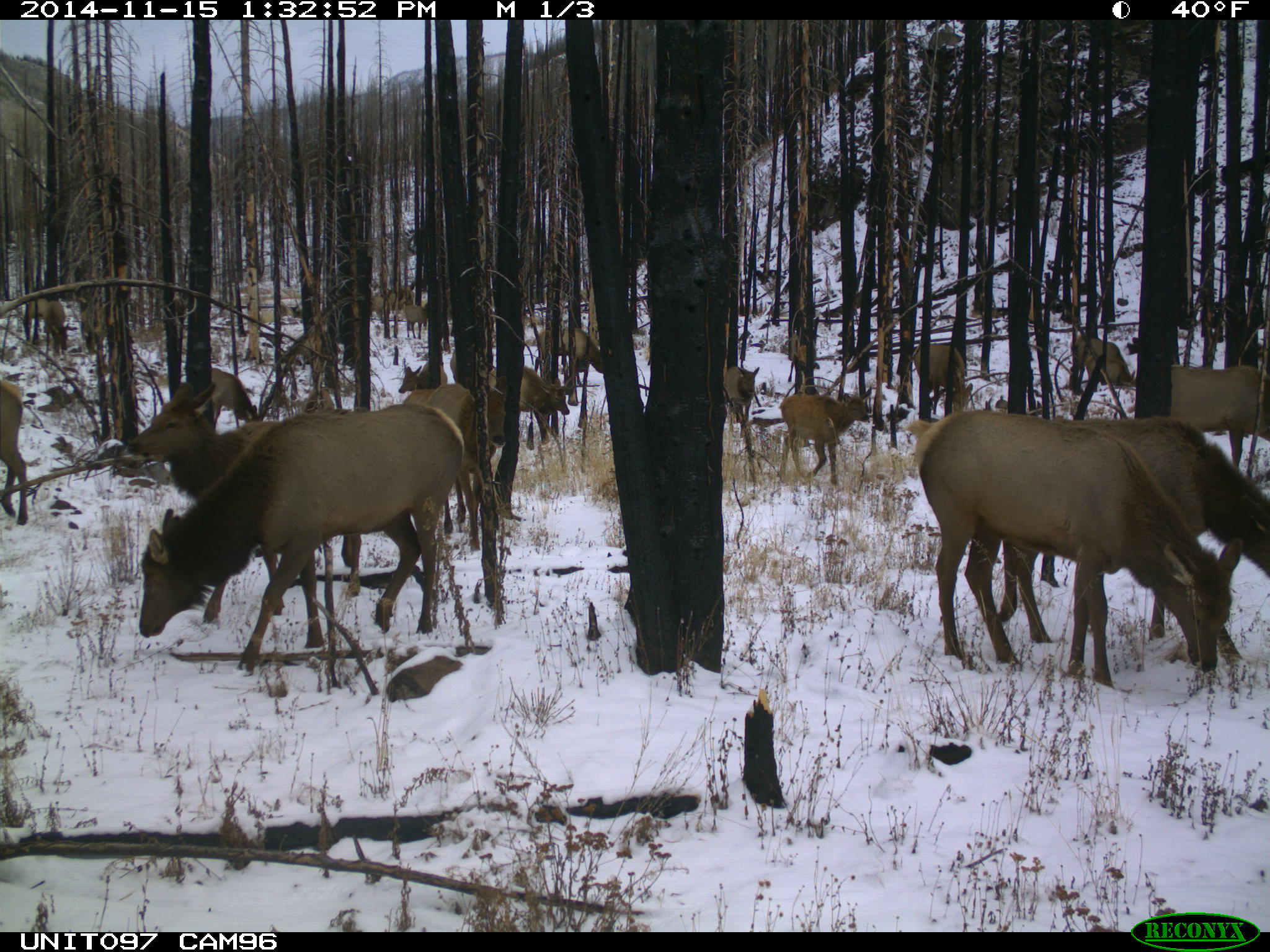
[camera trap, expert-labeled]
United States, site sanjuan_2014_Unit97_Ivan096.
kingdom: Animalia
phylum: Chordata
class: Mammalia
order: Artiodactyla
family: Cervidae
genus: Cervus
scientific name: Cervus elaphus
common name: red deer